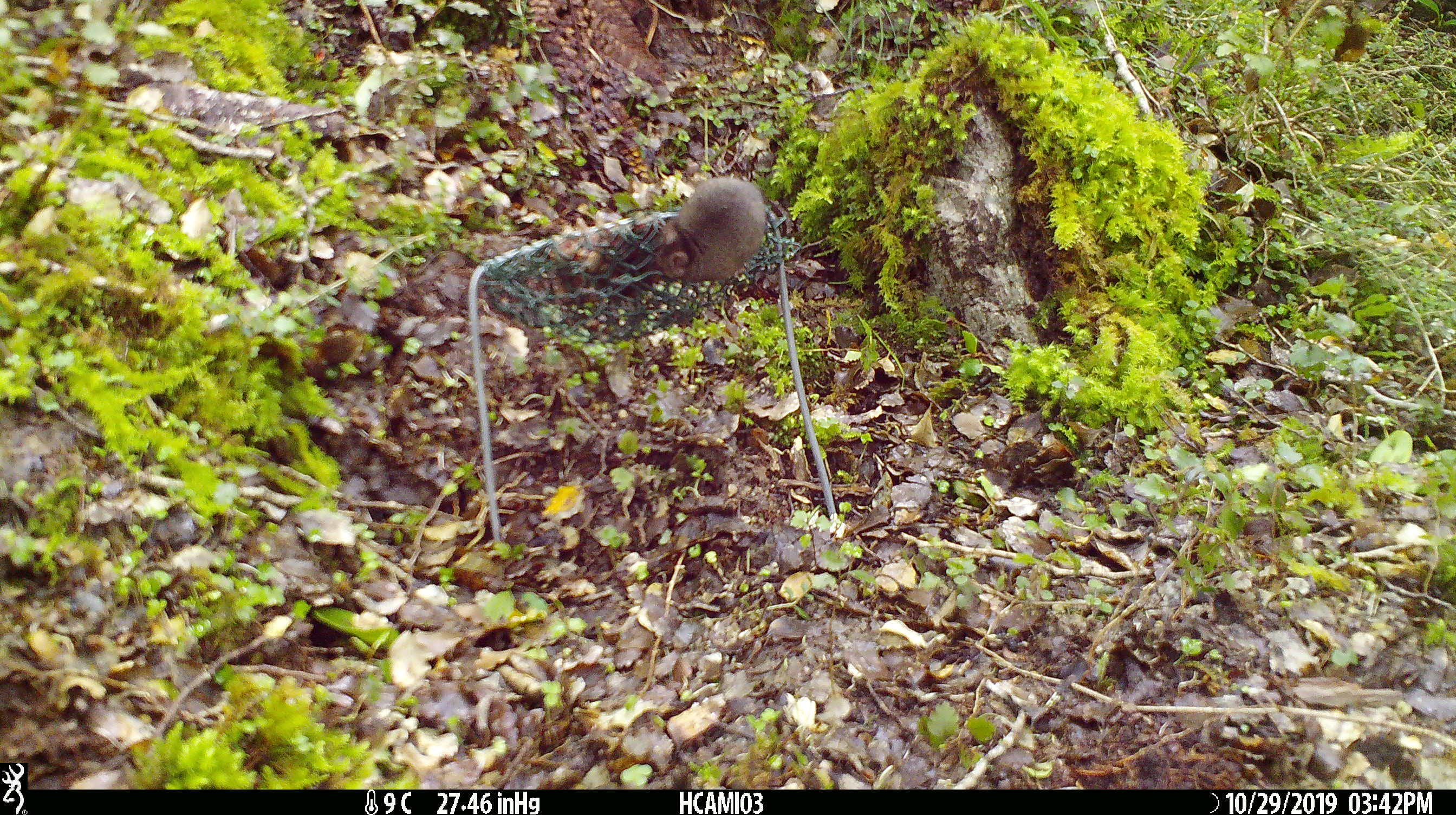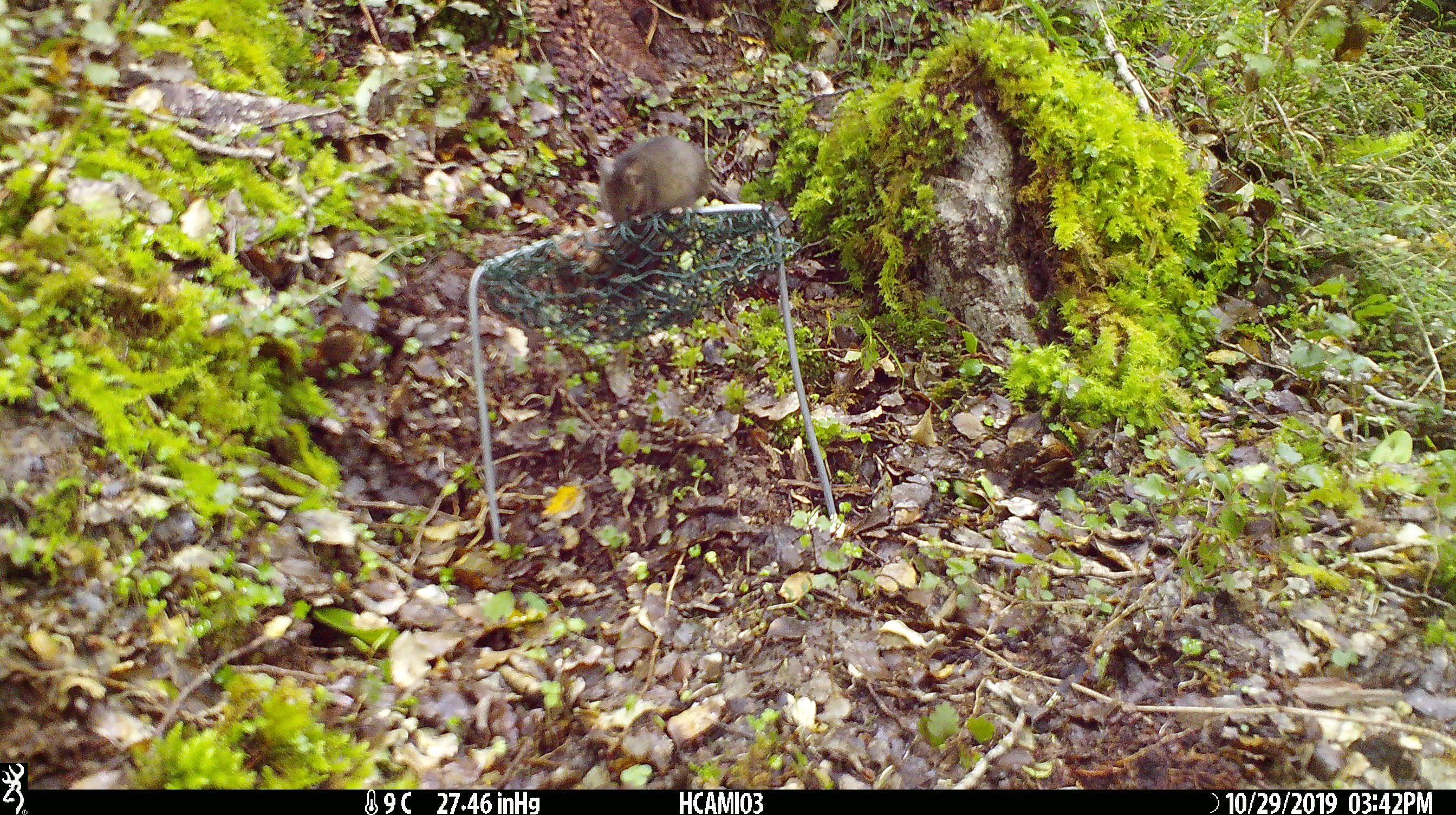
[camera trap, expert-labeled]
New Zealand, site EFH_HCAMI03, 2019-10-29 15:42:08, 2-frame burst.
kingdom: Animalia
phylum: Chordata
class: Mammalia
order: Rodentia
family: Muridae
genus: Mus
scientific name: Mus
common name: mouse